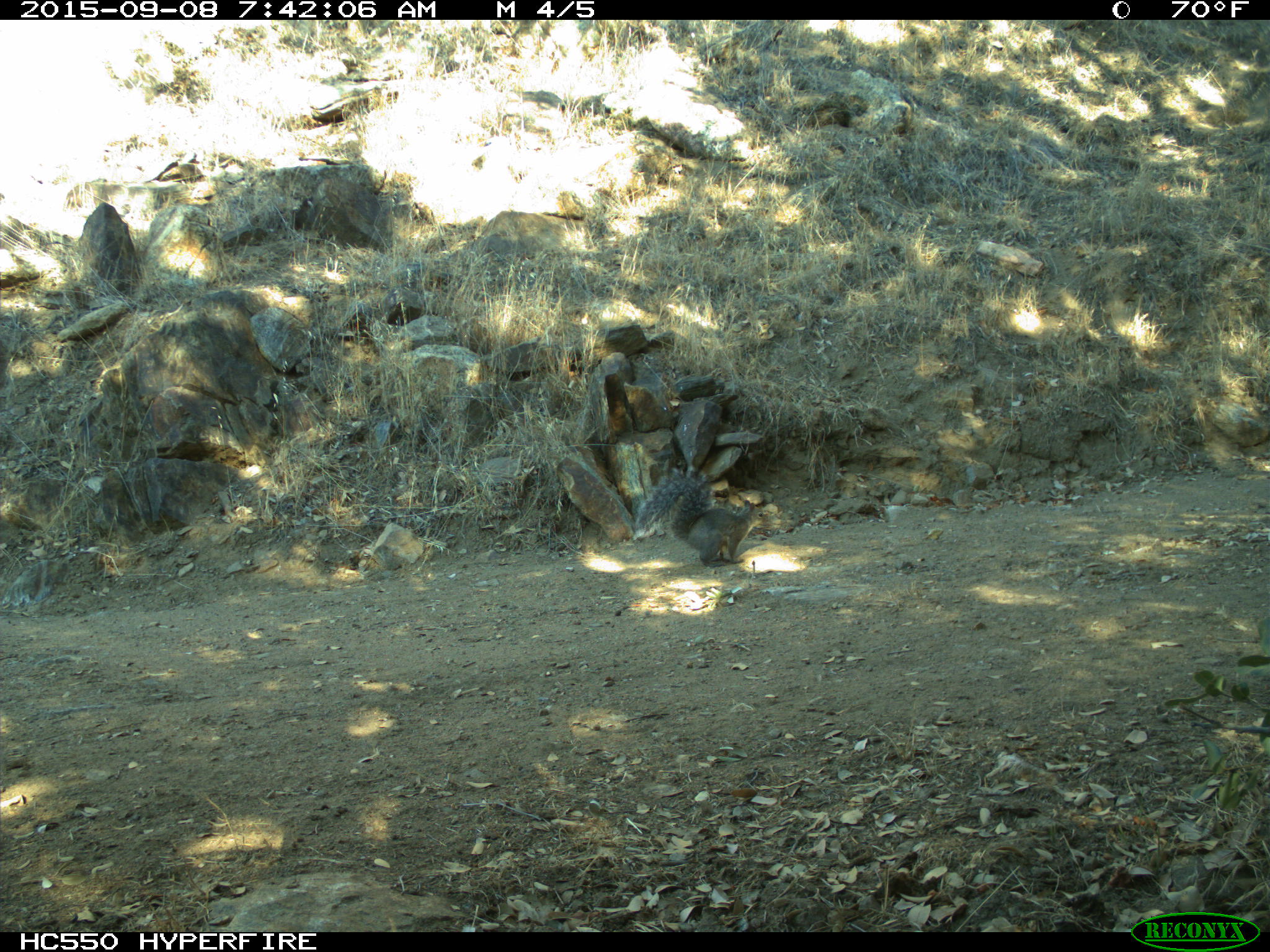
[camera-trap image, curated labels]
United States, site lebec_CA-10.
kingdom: Animalia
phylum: Chordata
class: Mammalia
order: Rodentia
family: Sciuridae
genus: Sciurus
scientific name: Sciurus carolinensis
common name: eastern gray squirrel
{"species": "Sciurus carolinensis (eastern gray squirrel)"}